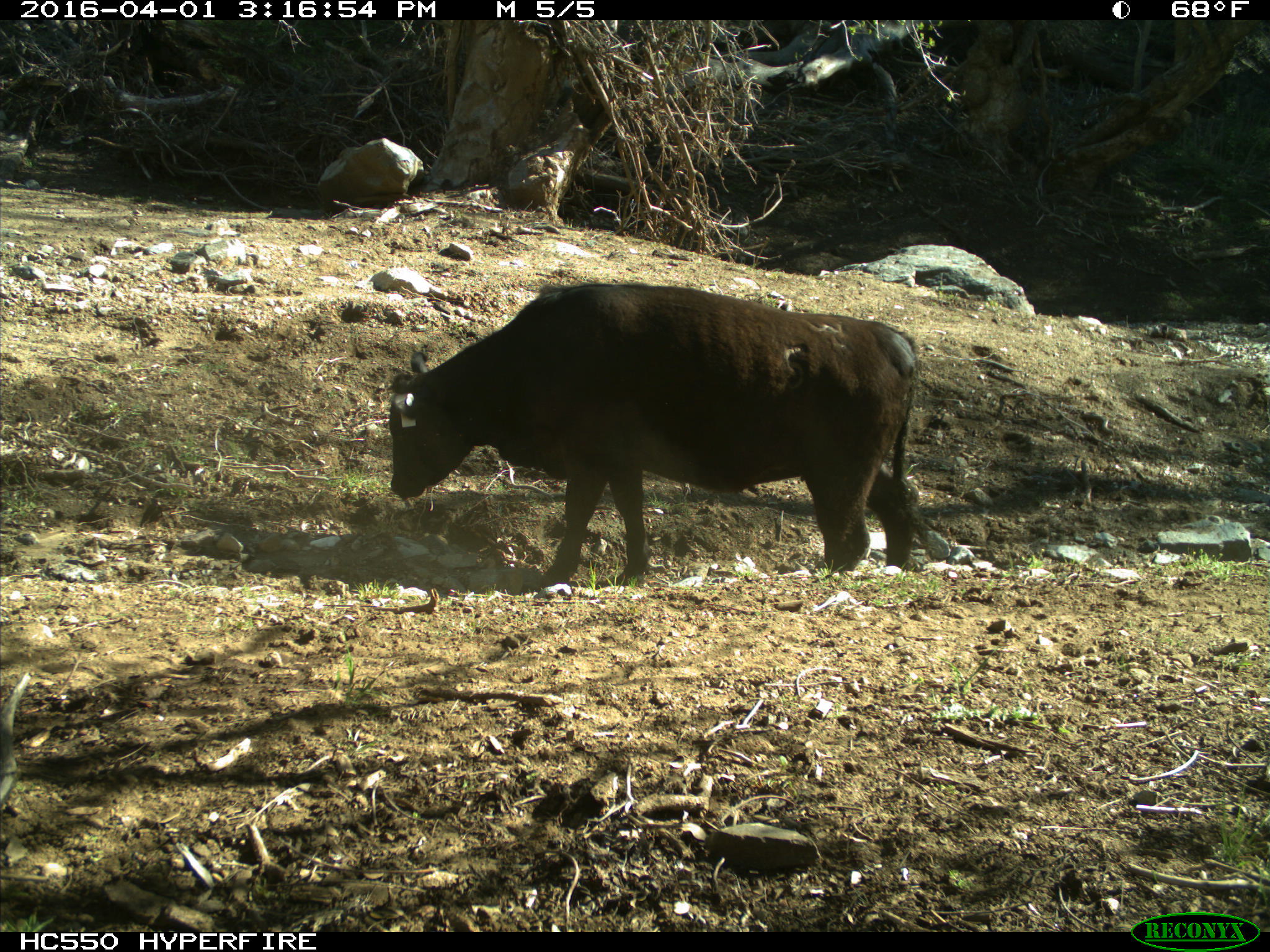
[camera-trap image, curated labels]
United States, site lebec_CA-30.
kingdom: Animalia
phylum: Chordata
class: Mammalia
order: Artiodactyla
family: Bovidae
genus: Bos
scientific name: Bos taurus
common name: domestic cow